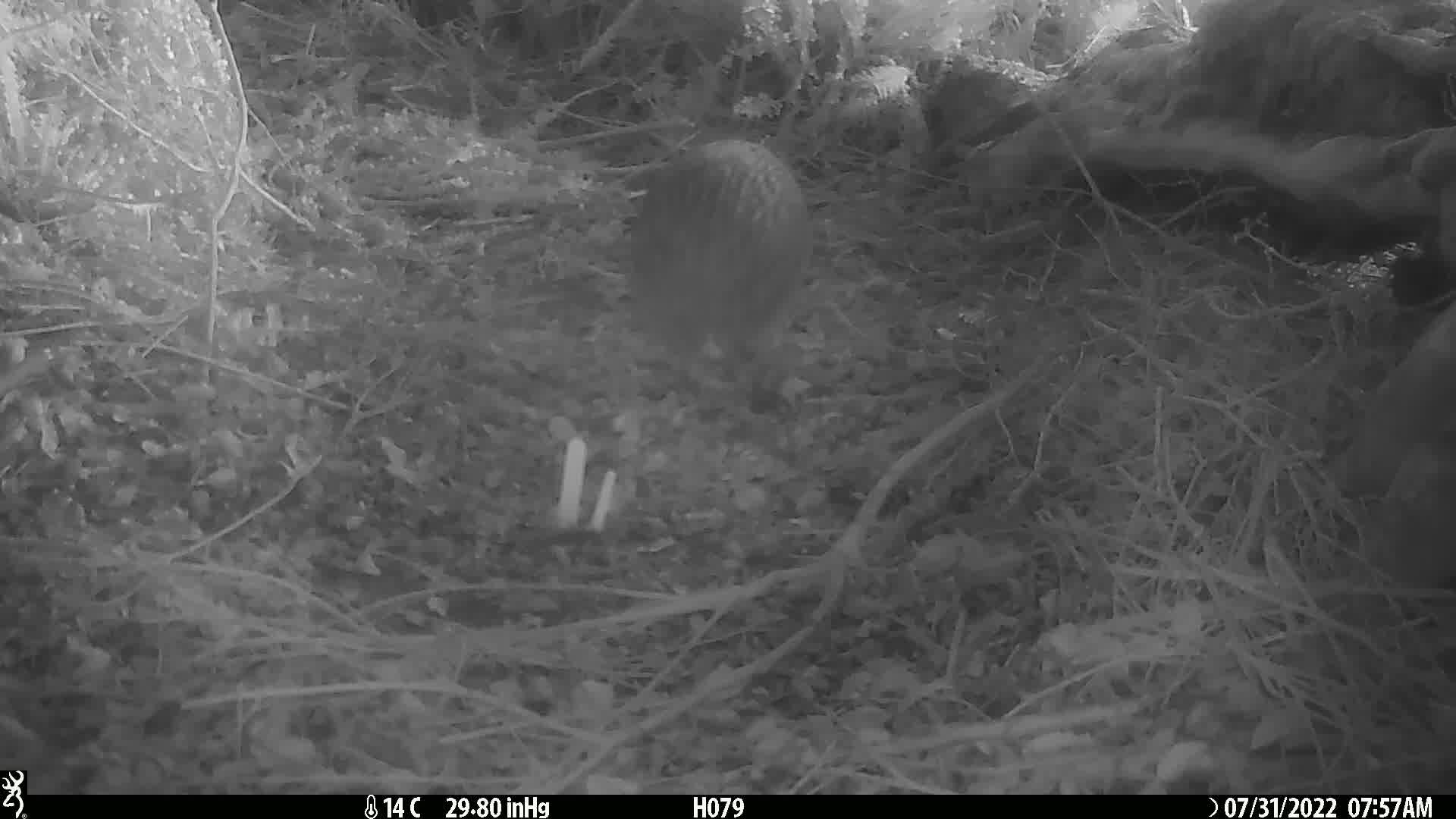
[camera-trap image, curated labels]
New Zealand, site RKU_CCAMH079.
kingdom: Animalia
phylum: Chordata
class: Aves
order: Apterygiformes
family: Apterygidae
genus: Apteryx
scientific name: Apteryx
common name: kiwi